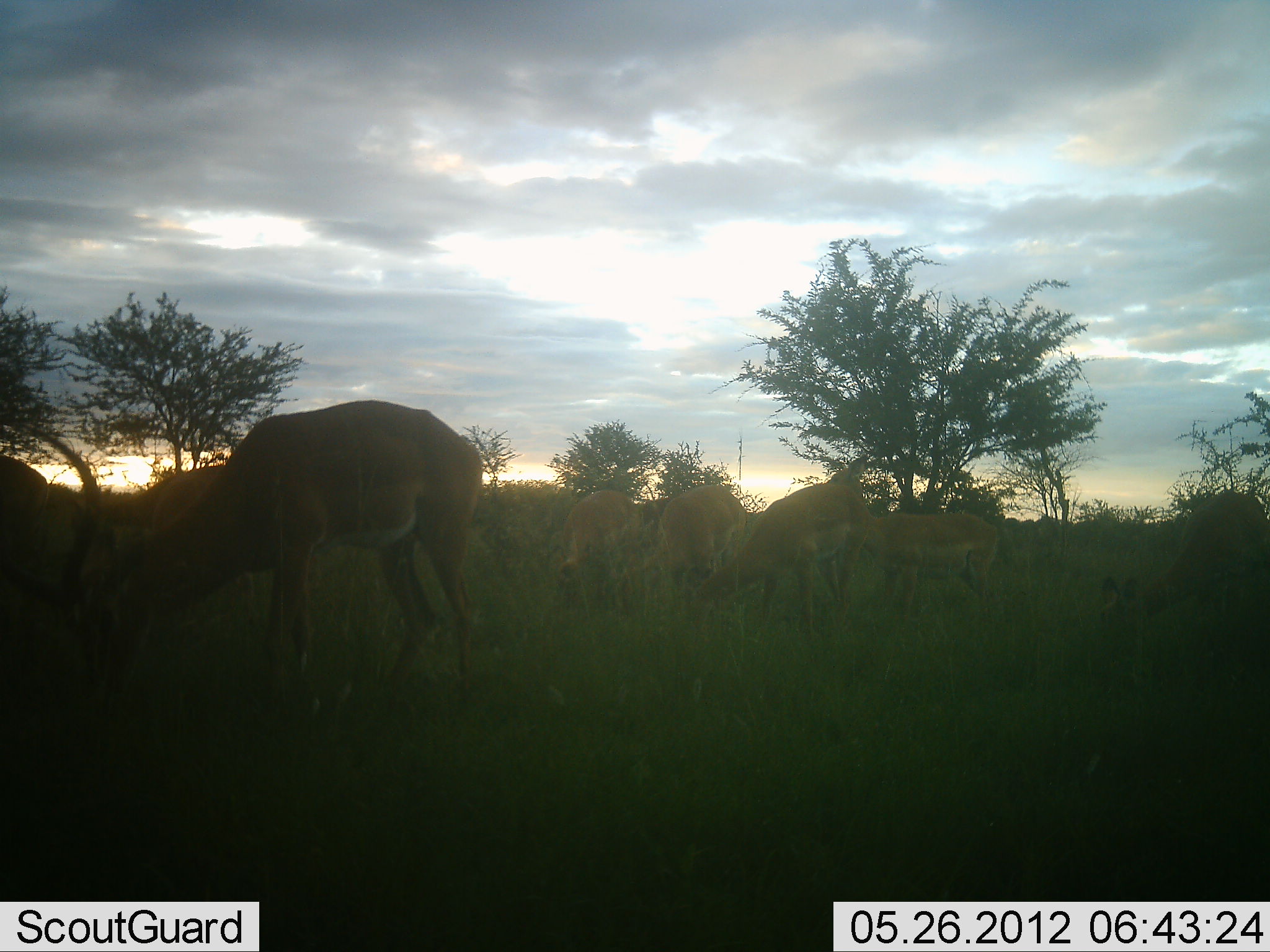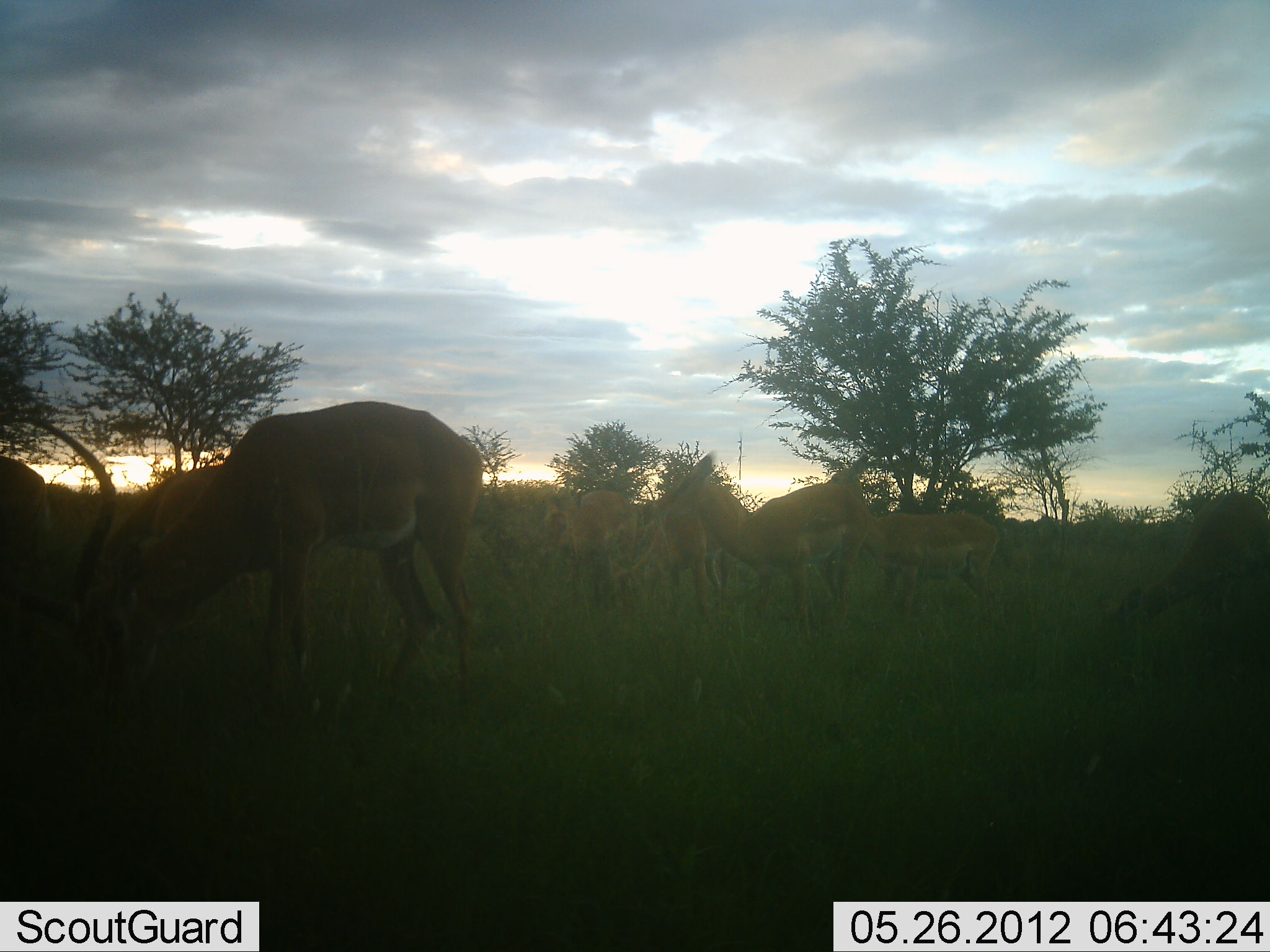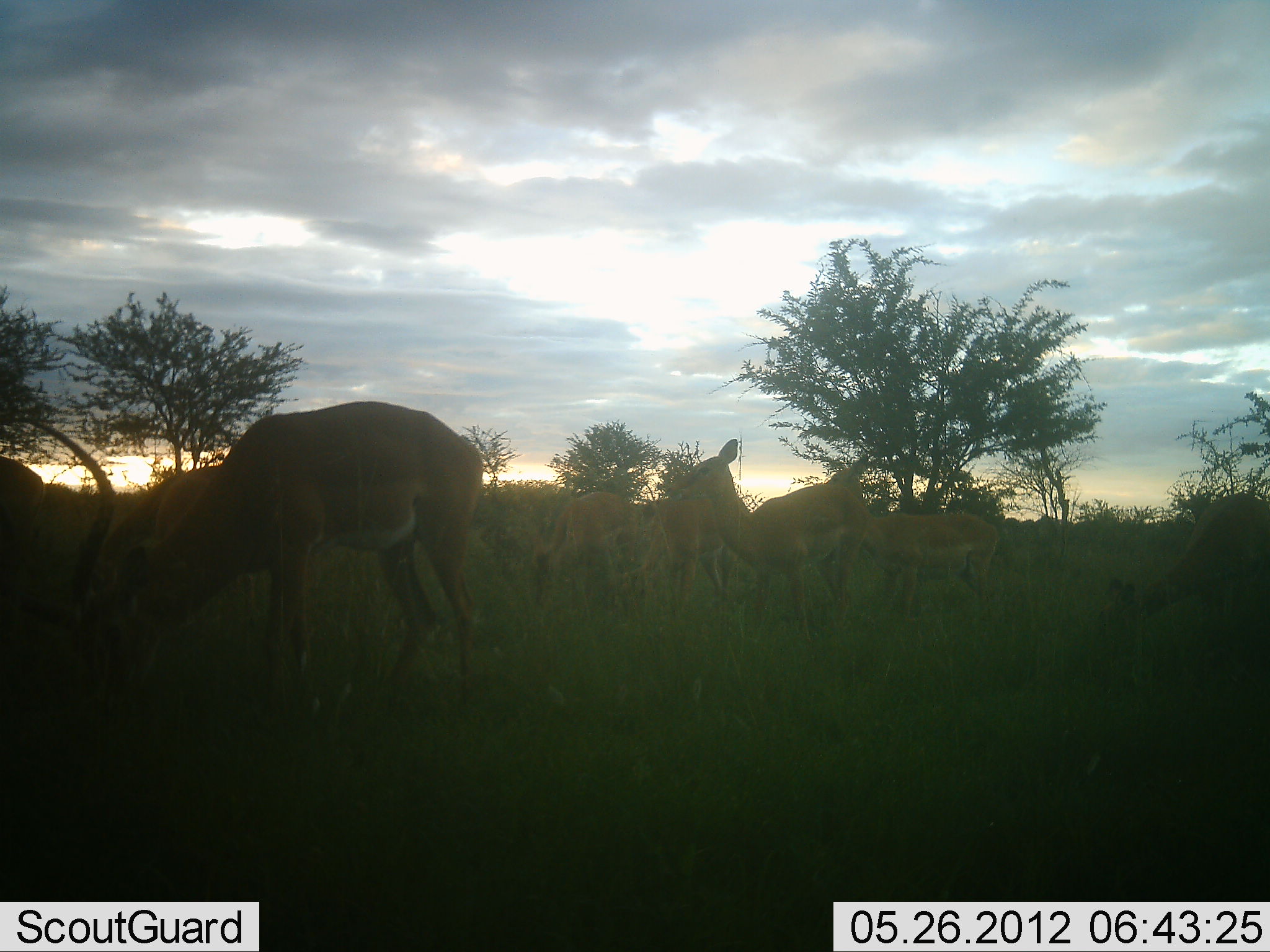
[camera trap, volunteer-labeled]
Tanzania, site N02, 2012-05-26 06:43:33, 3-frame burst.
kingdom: Animalia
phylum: Chordata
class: Mammalia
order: Artiodactyla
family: Bovidae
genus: Aepyceros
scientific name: Aepyceros melampus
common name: impala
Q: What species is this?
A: Impala (Aepyceros melampus).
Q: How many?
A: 8.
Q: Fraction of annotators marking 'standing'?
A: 70%.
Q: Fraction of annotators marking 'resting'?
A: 0%.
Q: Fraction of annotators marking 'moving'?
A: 10%.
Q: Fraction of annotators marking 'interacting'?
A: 10%.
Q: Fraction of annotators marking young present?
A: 10%.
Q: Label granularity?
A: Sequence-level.